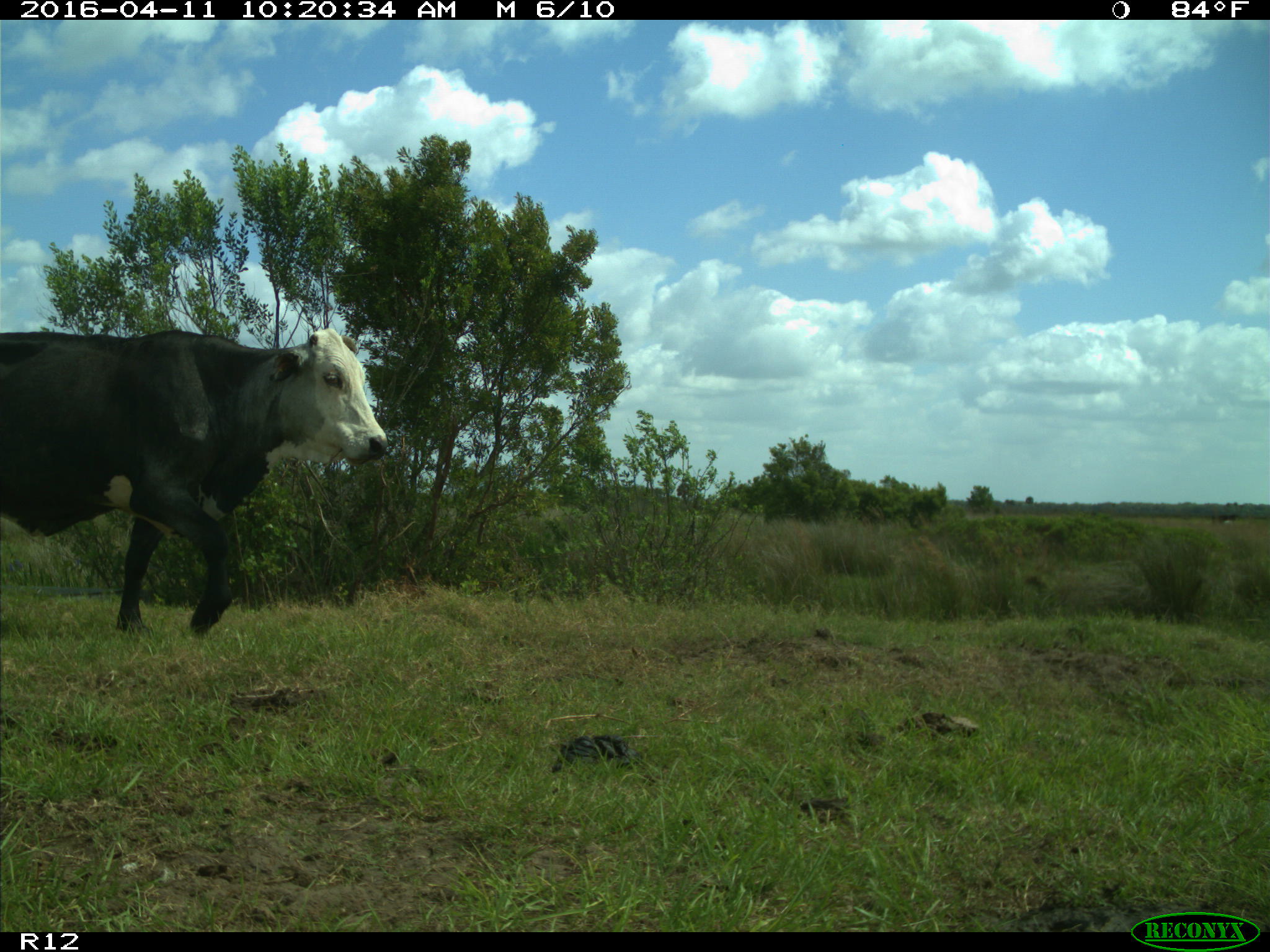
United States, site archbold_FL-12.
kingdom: Animalia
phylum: Chordata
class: Mammalia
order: Artiodactyla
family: Bovidae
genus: Bos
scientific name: Bos taurus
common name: domestic cow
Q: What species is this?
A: Bos taurus (domestic cow).